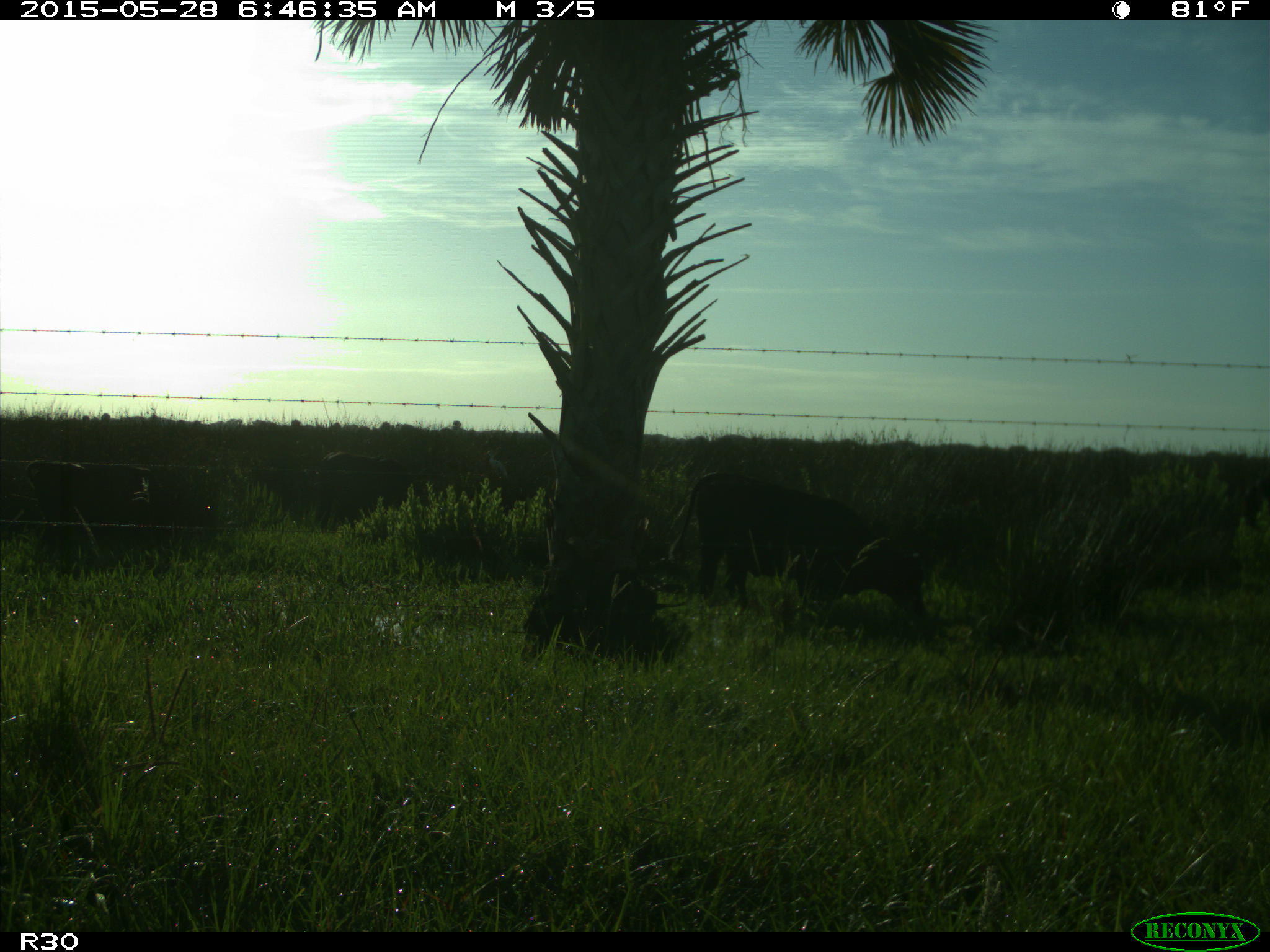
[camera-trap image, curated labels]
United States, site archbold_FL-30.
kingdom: Animalia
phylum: Chordata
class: Mammalia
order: Artiodactyla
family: Bovidae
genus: Bos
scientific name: Bos taurus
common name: domestic cow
Bos taurus (domestic cow).